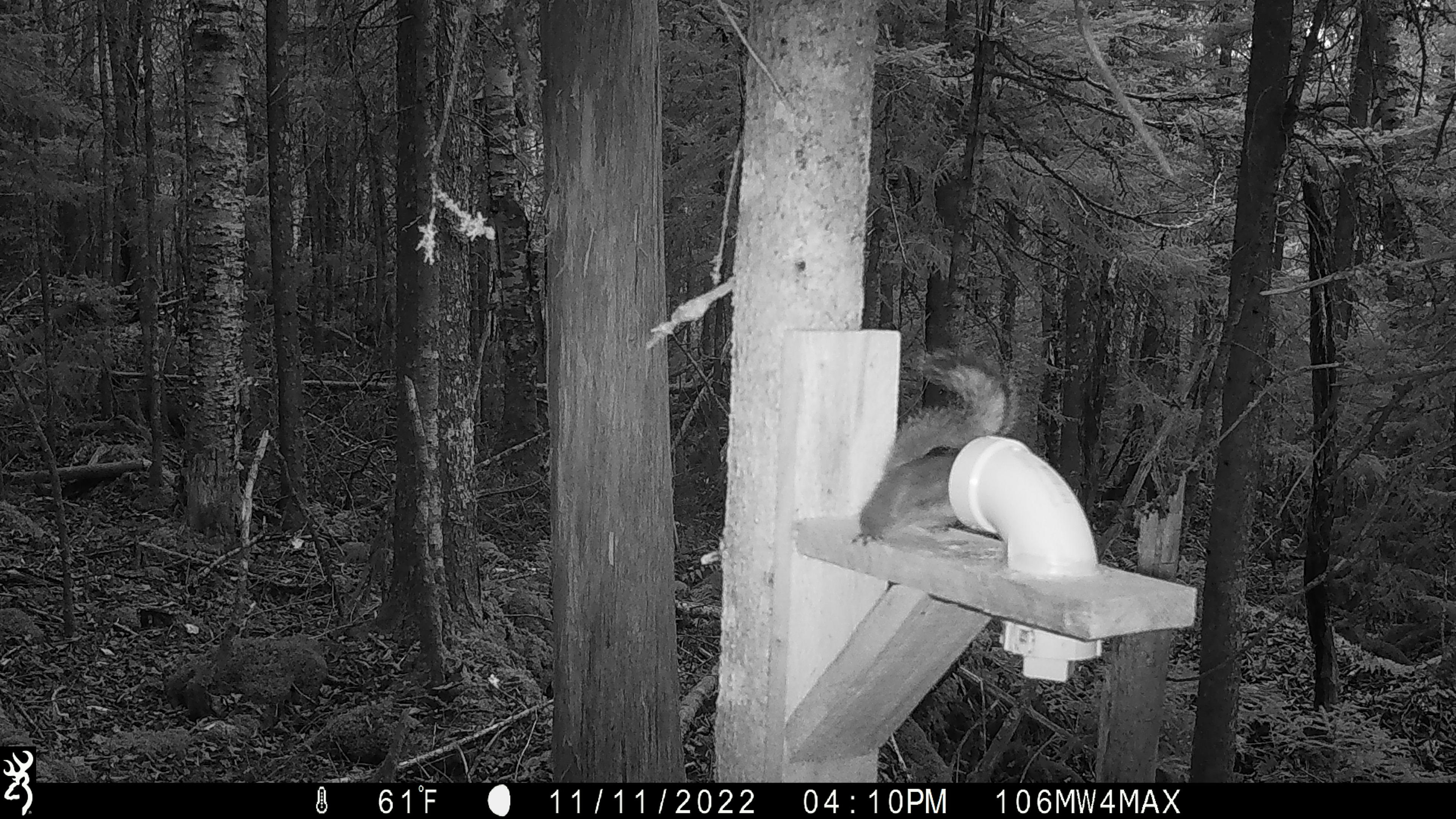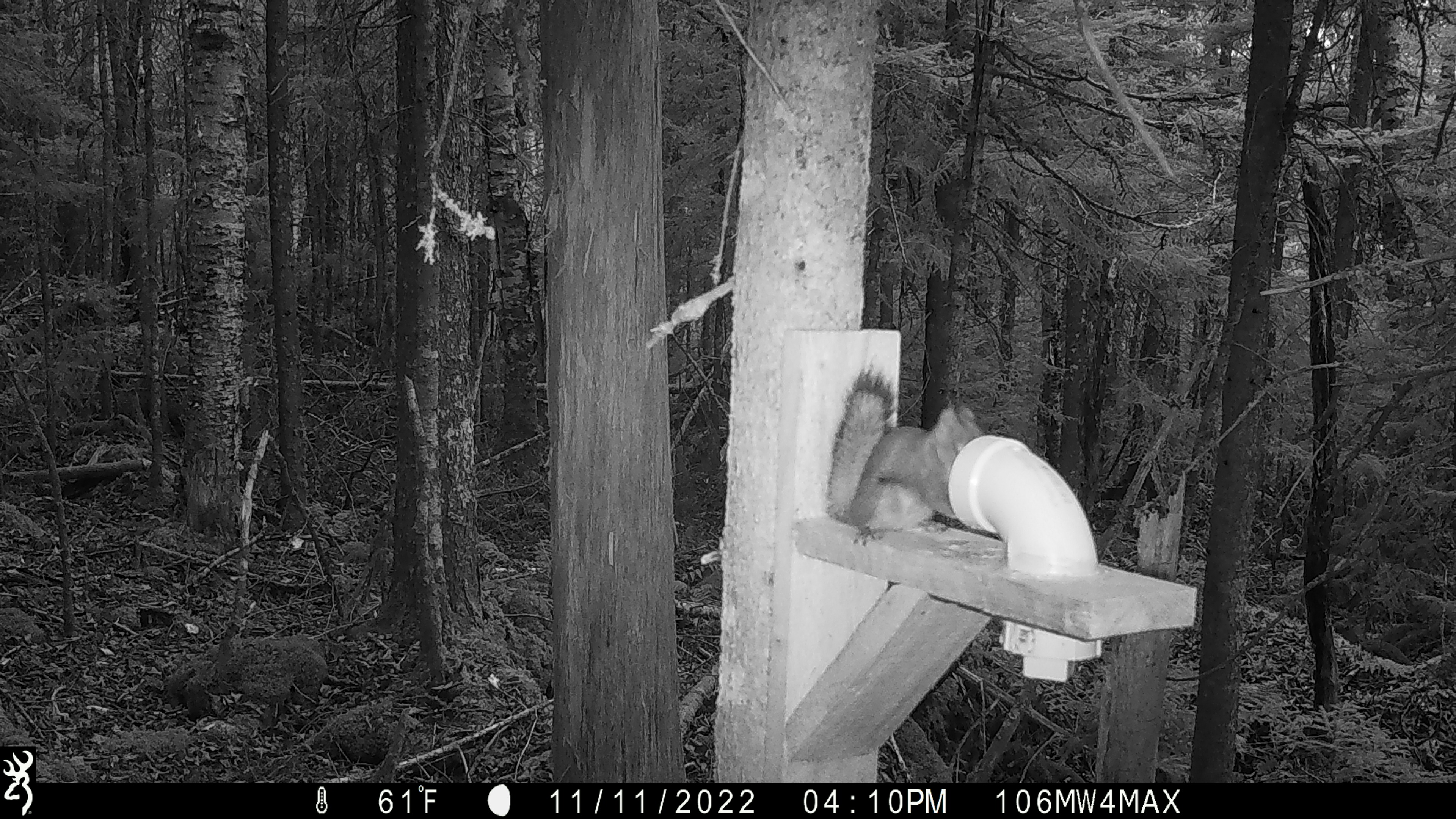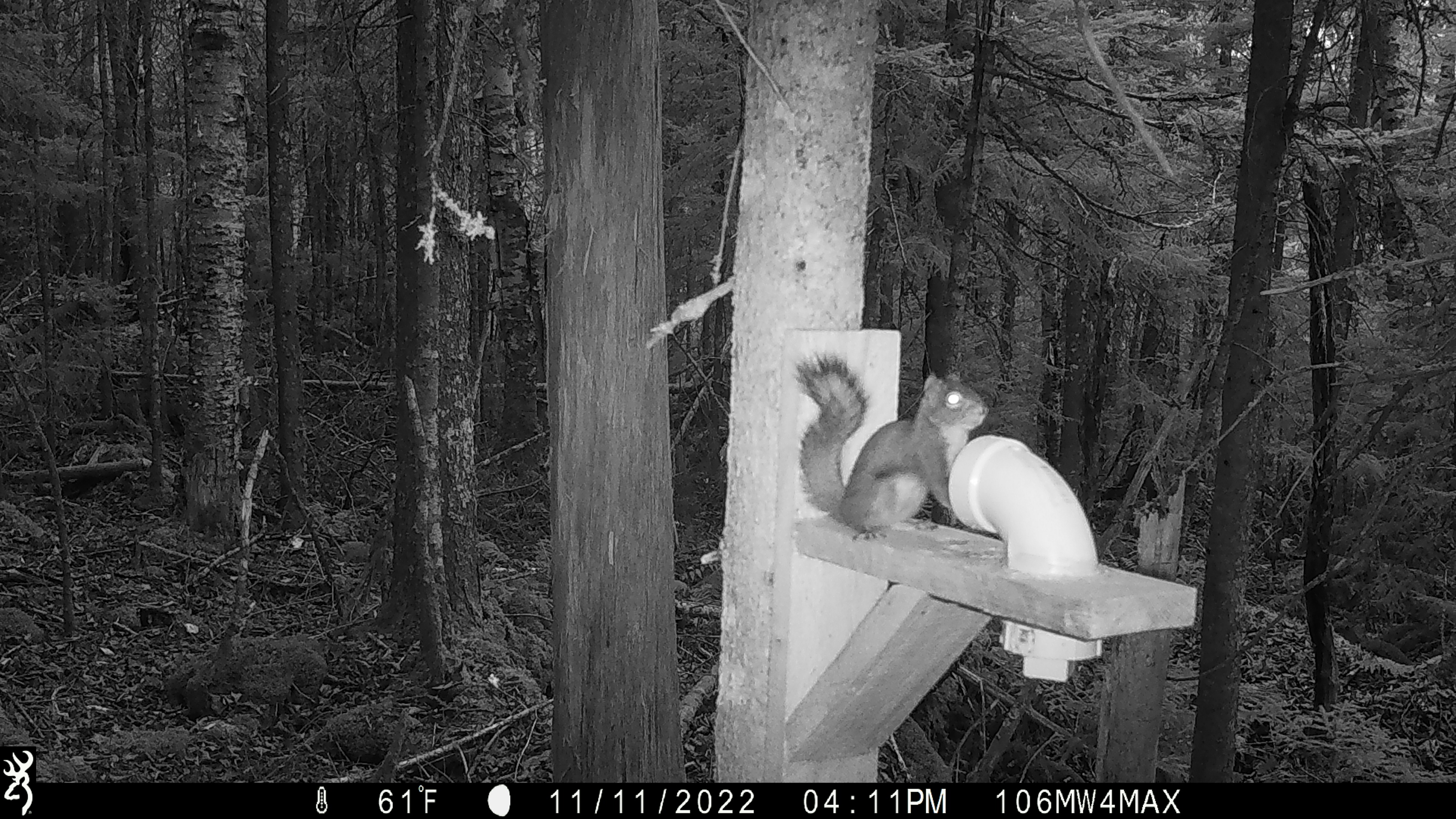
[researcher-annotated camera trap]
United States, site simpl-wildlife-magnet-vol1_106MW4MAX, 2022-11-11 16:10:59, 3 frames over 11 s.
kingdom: Animalia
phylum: Chordata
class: Mammalia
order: Rodentia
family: Sciuridae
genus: Tamiasciurus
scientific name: Tamiasciurus hudsonicus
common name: red squirrel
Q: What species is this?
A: Red squirrel (Tamiasciurus hudsonicus).